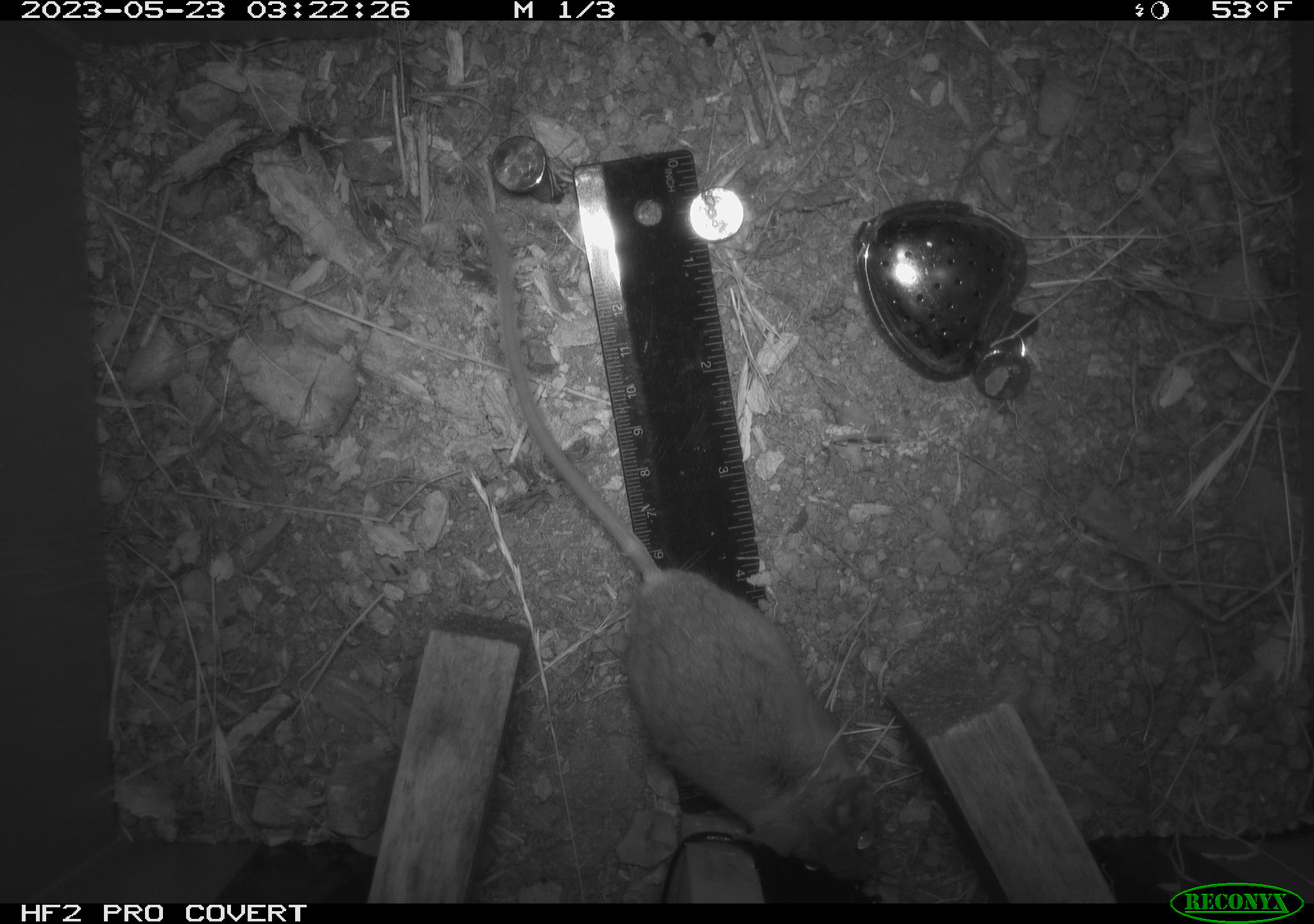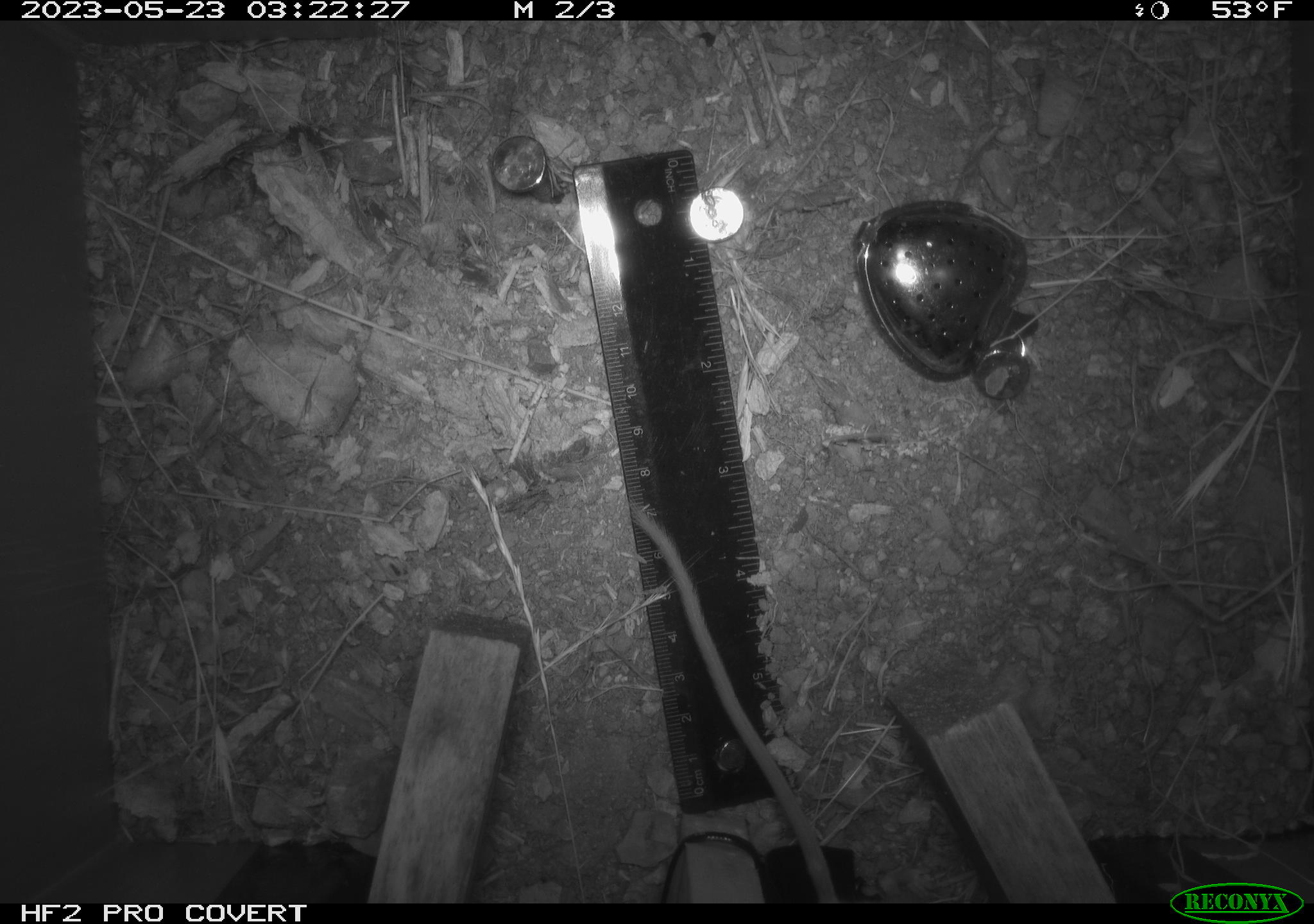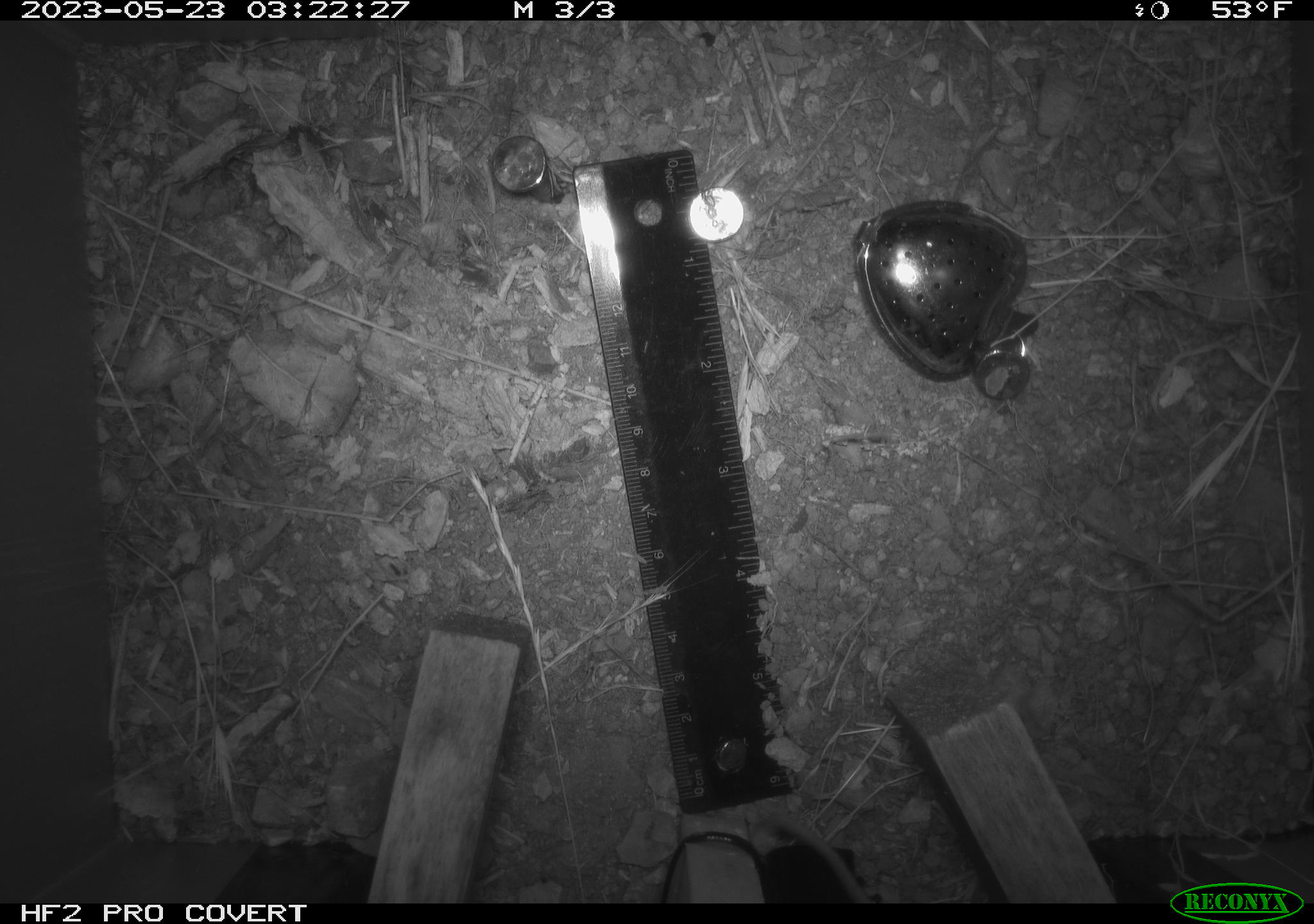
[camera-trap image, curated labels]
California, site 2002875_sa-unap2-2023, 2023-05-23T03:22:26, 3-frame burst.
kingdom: Animalia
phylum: Chordata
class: Mammalia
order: Rodentia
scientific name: Rodentia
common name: mouse species